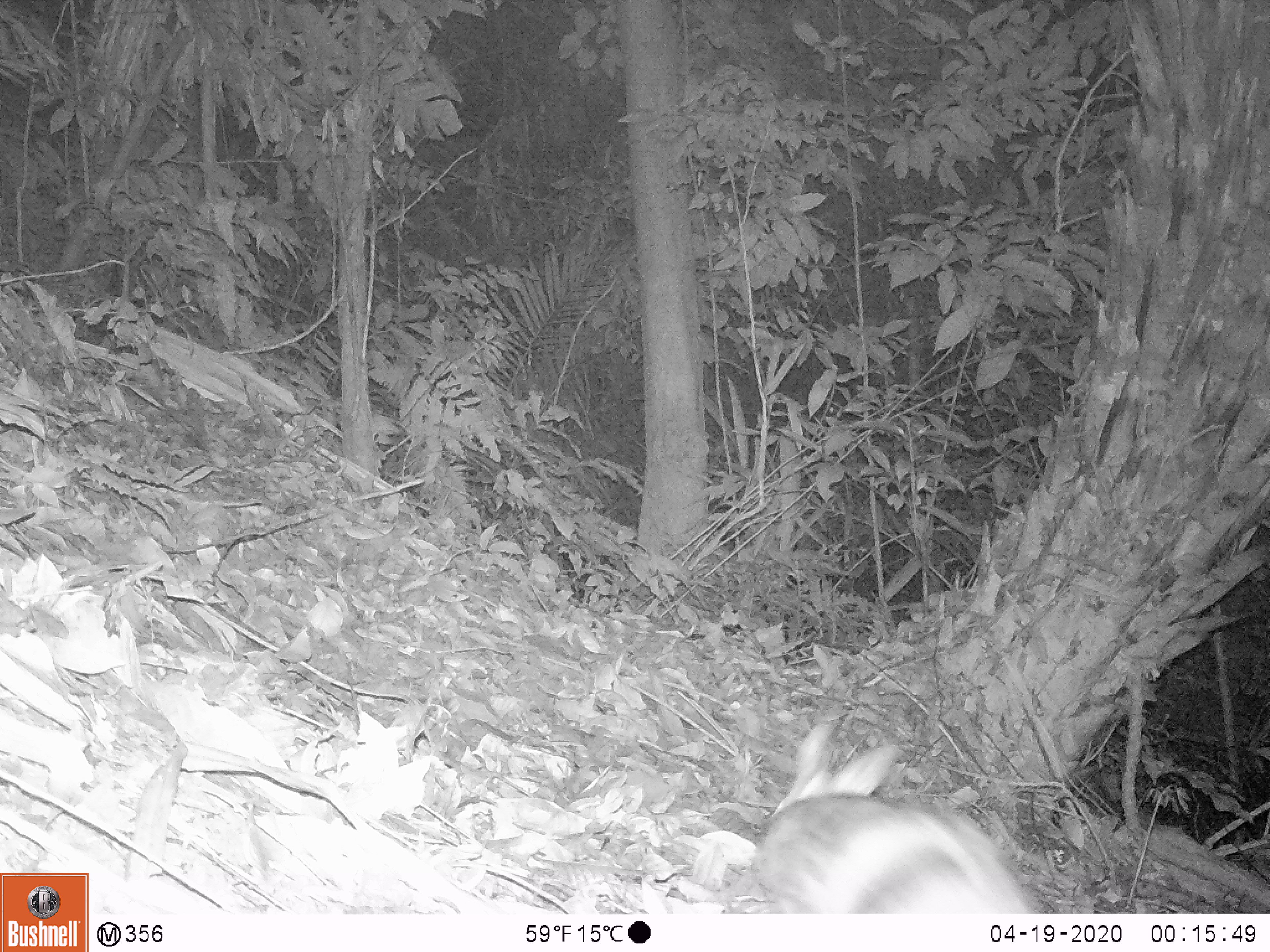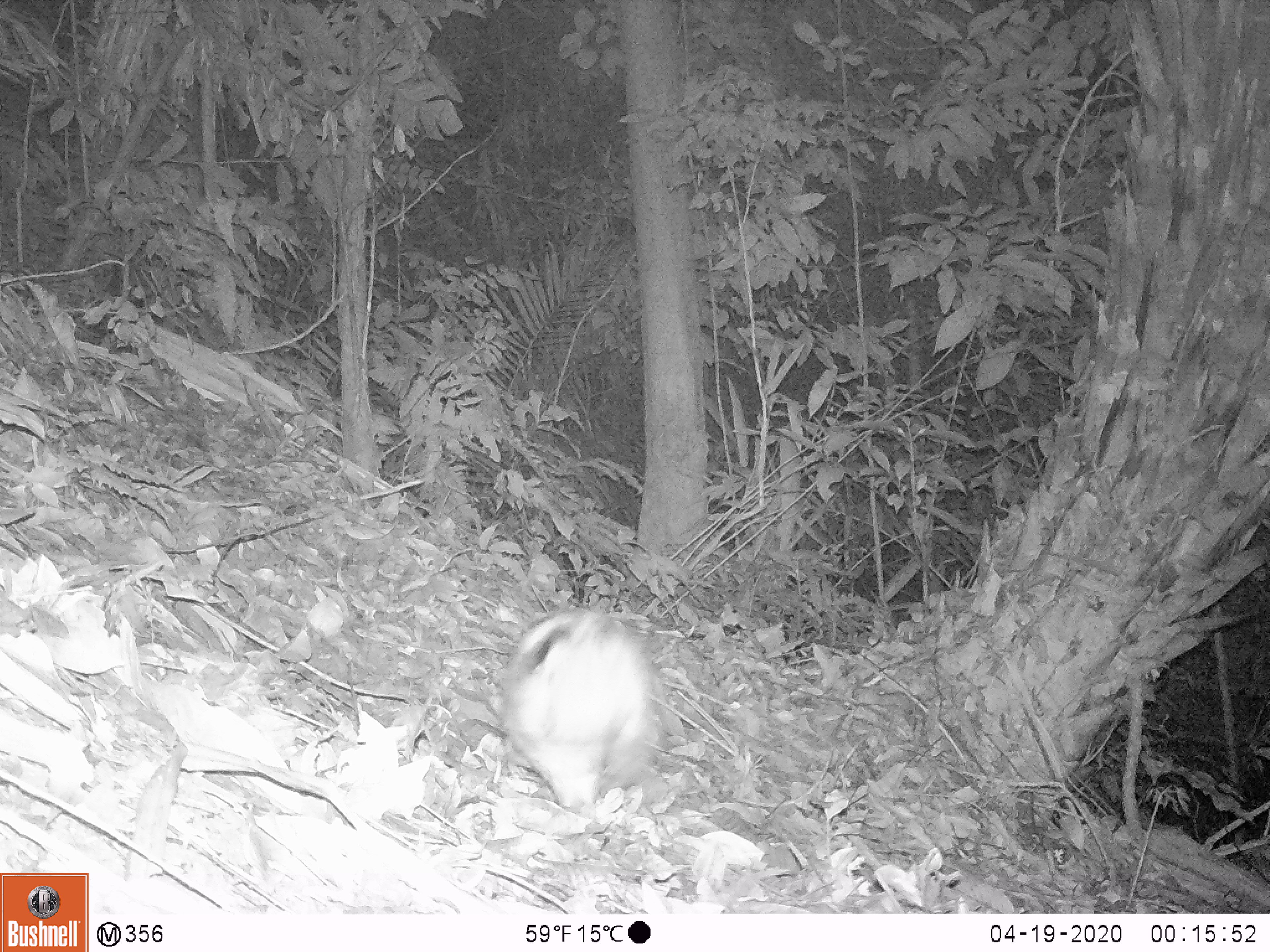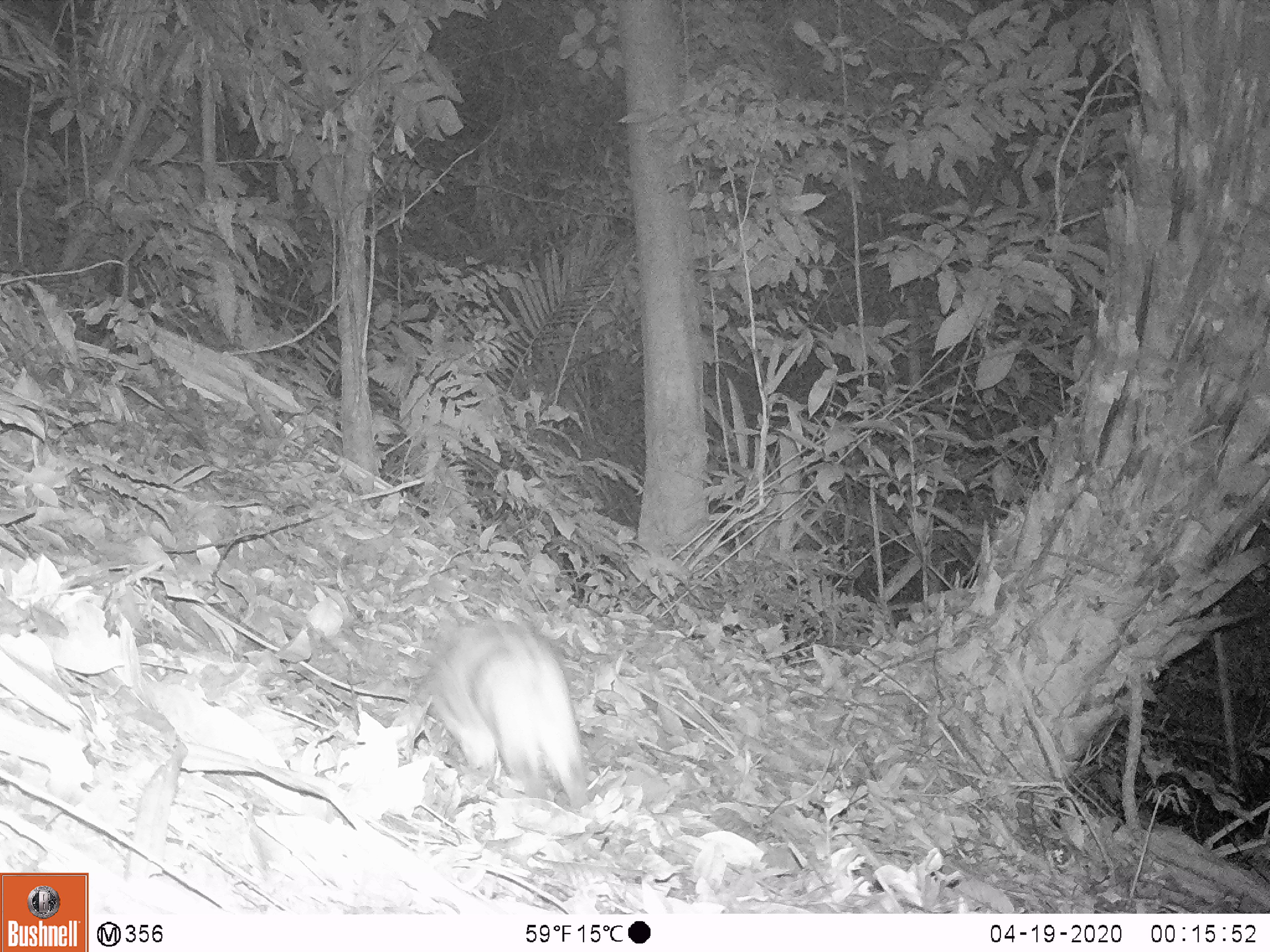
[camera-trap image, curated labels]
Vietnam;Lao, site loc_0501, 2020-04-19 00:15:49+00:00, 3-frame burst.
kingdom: Animalia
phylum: Chordata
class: Mammalia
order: Lagomorpha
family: Leporidae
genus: Nesolagus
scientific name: Nesolagus timminsi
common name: annamite striped rabbit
Annamite striped rabbit (Nesolagus timminsi). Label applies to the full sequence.